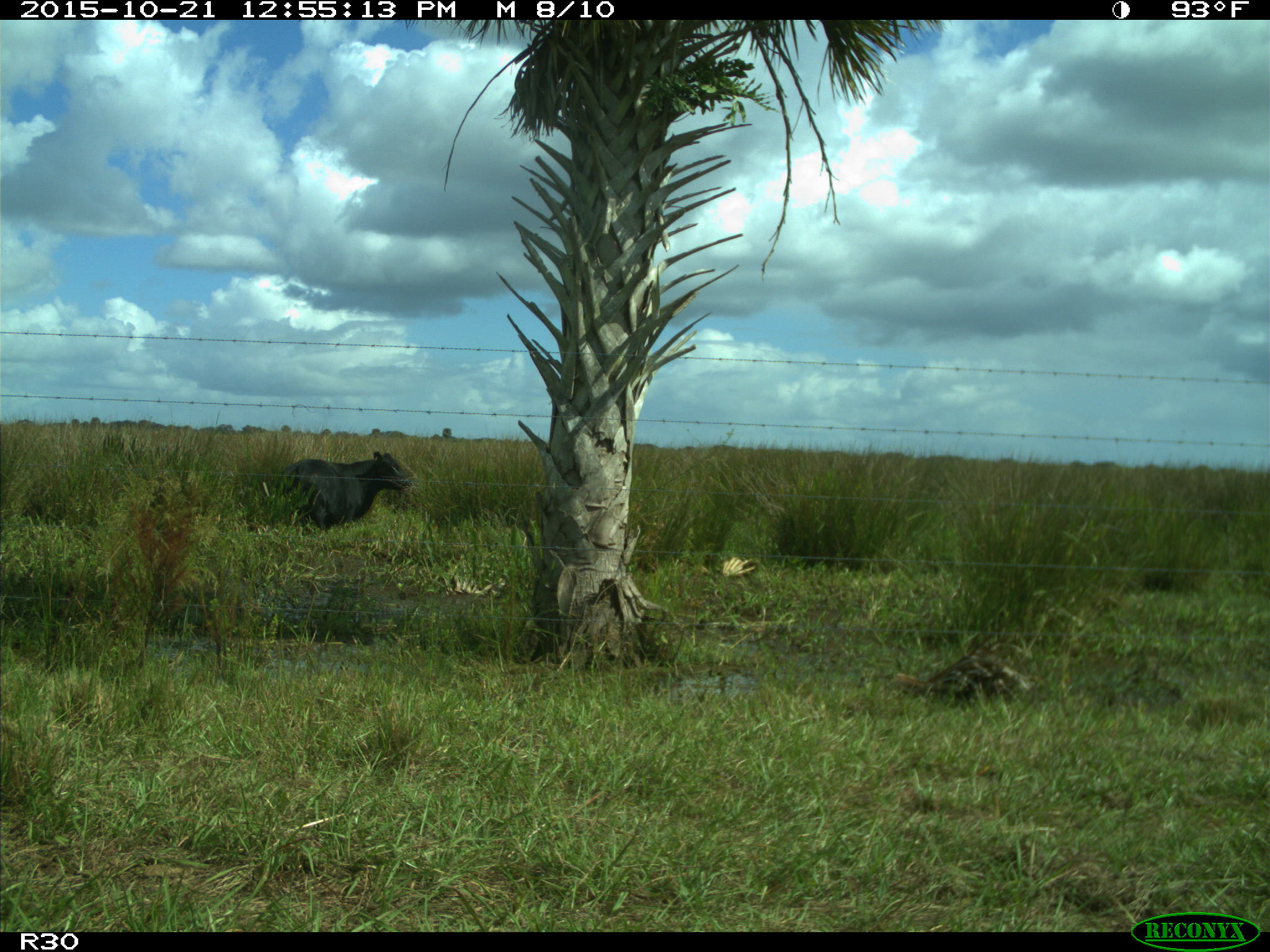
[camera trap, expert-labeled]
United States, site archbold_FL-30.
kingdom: Animalia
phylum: Chordata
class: Mammalia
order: Artiodactyla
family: Bovidae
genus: Bos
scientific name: Bos taurus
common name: domestic cow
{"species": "Bos taurus (domestic cow)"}